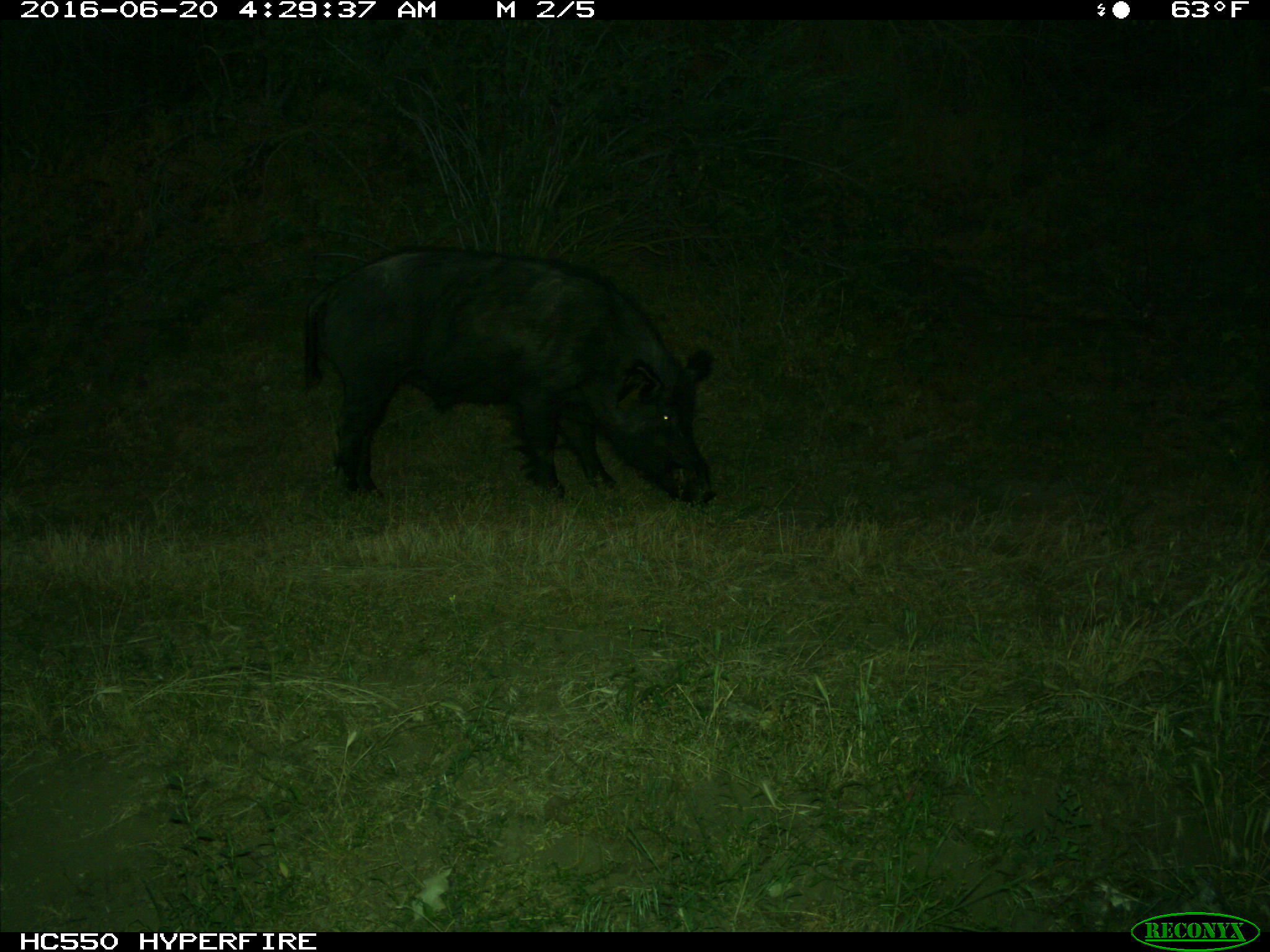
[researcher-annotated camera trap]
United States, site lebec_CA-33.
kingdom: Animalia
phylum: Chordata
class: Mammalia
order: Artiodactyla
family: Suidae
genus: Sus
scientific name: Sus scrofa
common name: wild boar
Sus scrofa (wild boar).